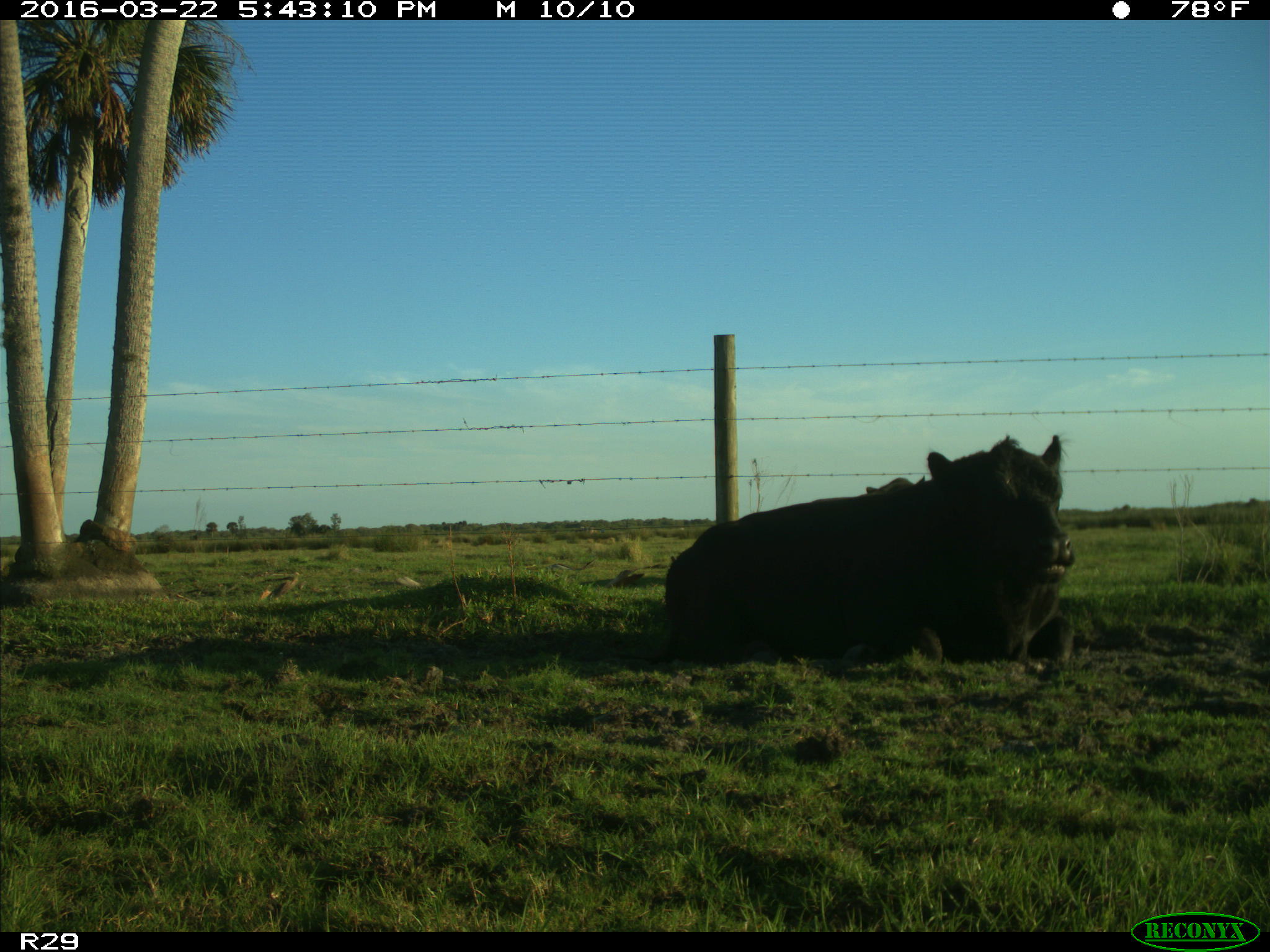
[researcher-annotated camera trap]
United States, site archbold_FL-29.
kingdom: Animalia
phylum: Chordata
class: Mammalia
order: Artiodactyla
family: Bovidae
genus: Bos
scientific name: Bos taurus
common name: domestic cow